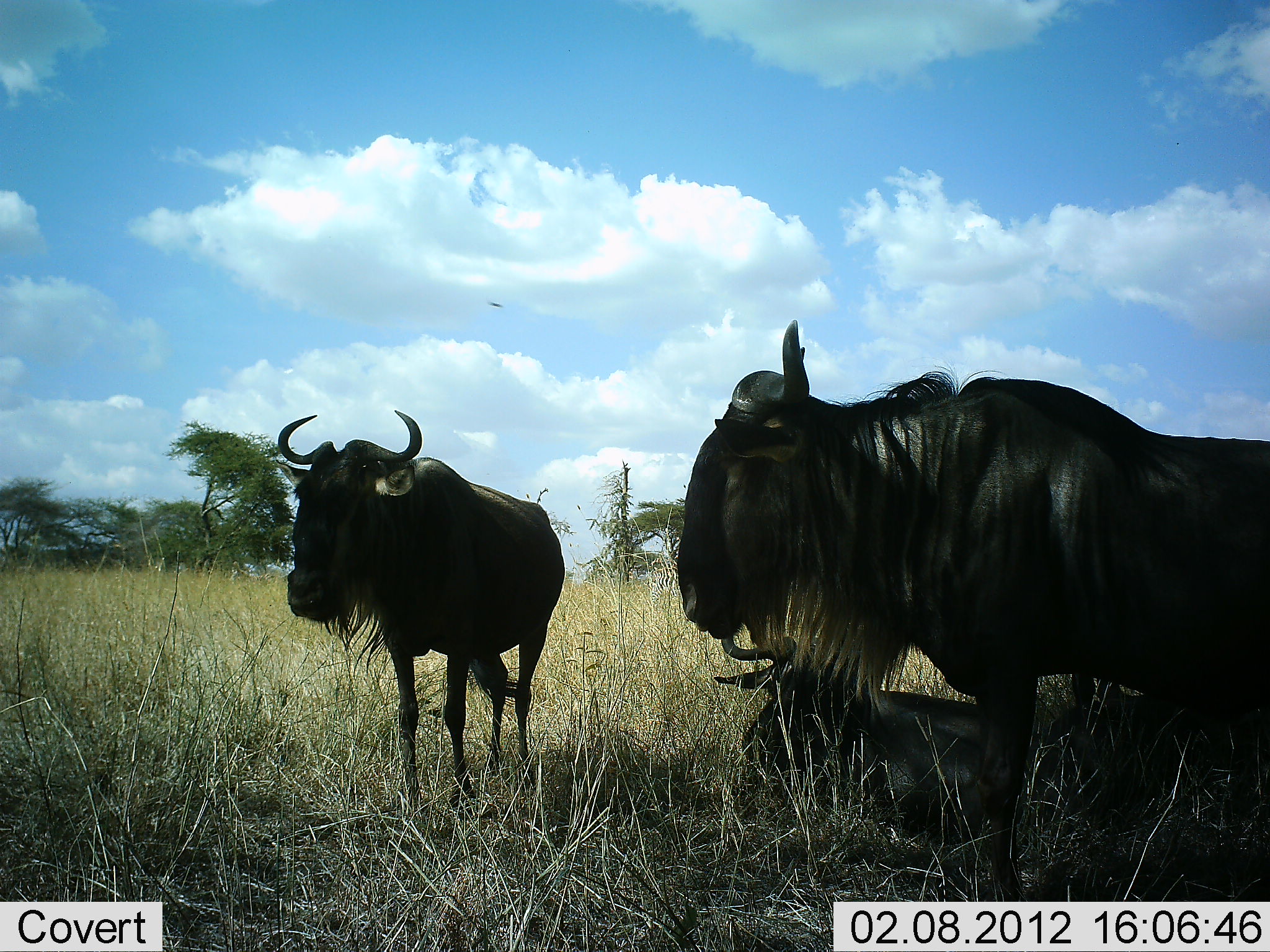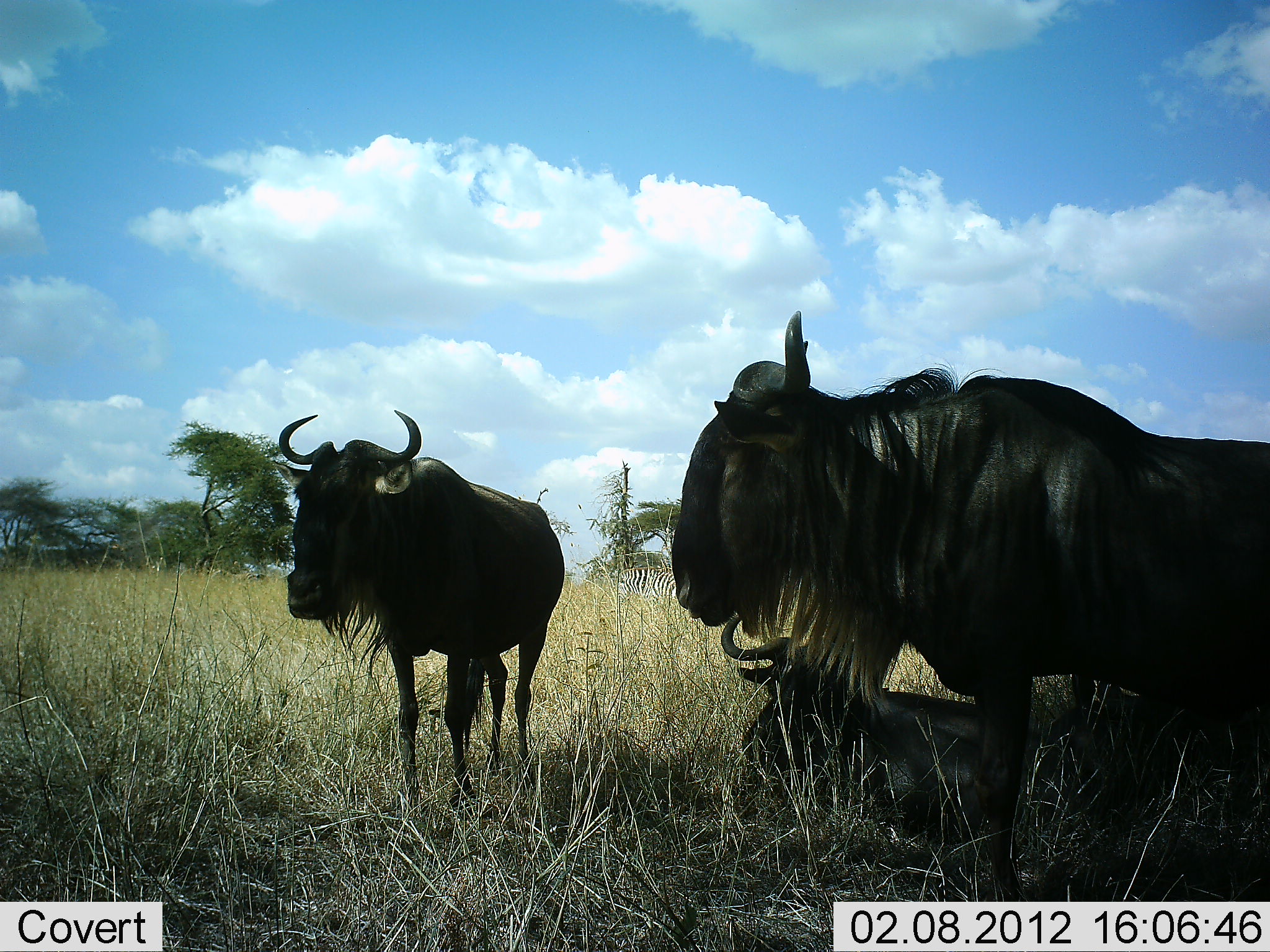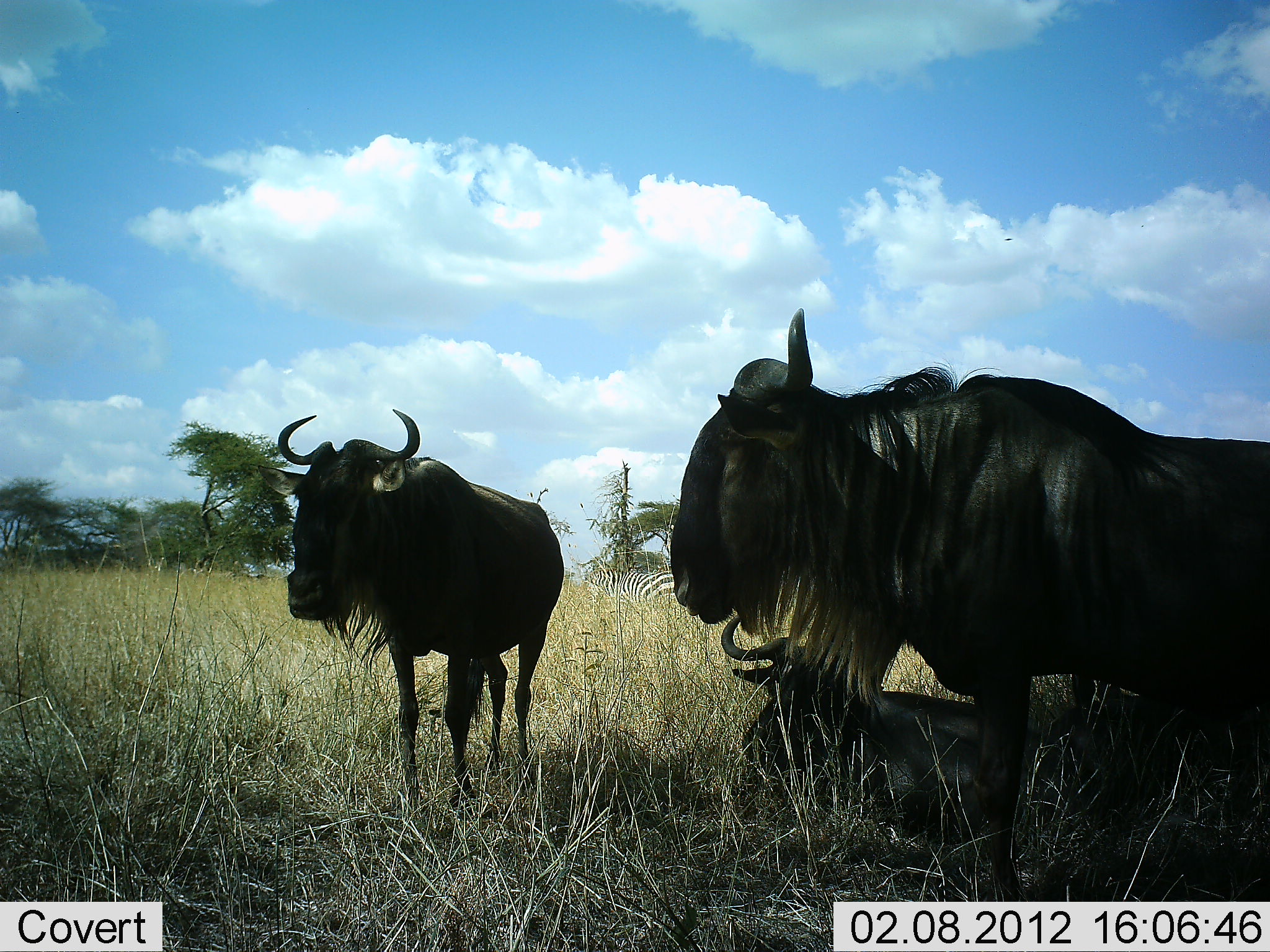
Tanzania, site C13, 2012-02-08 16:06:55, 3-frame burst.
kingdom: Animalia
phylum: Chordata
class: Mammalia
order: Artiodactyla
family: Bovidae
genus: Connochaetes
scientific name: Connochaetes taurinus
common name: blue wildebeest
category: wildebeest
Wildebeest (blue wildebeest) (Connochaetes taurinus), count 3. Behavior (volunteer vote fractions): standing 83%, resting 91%, moving 0%, interacting 0%. Young present (vote fraction): 0%. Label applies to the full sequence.